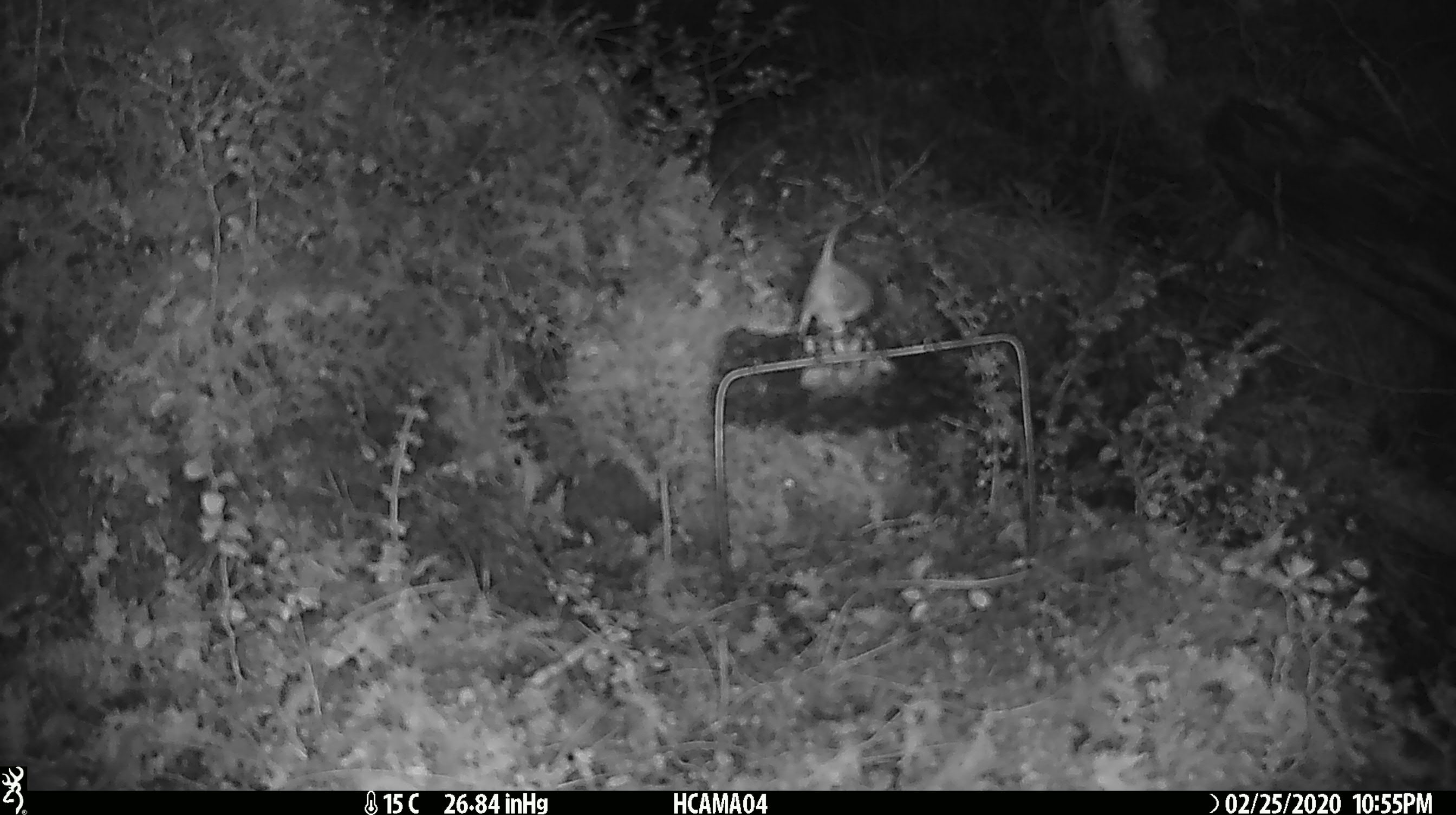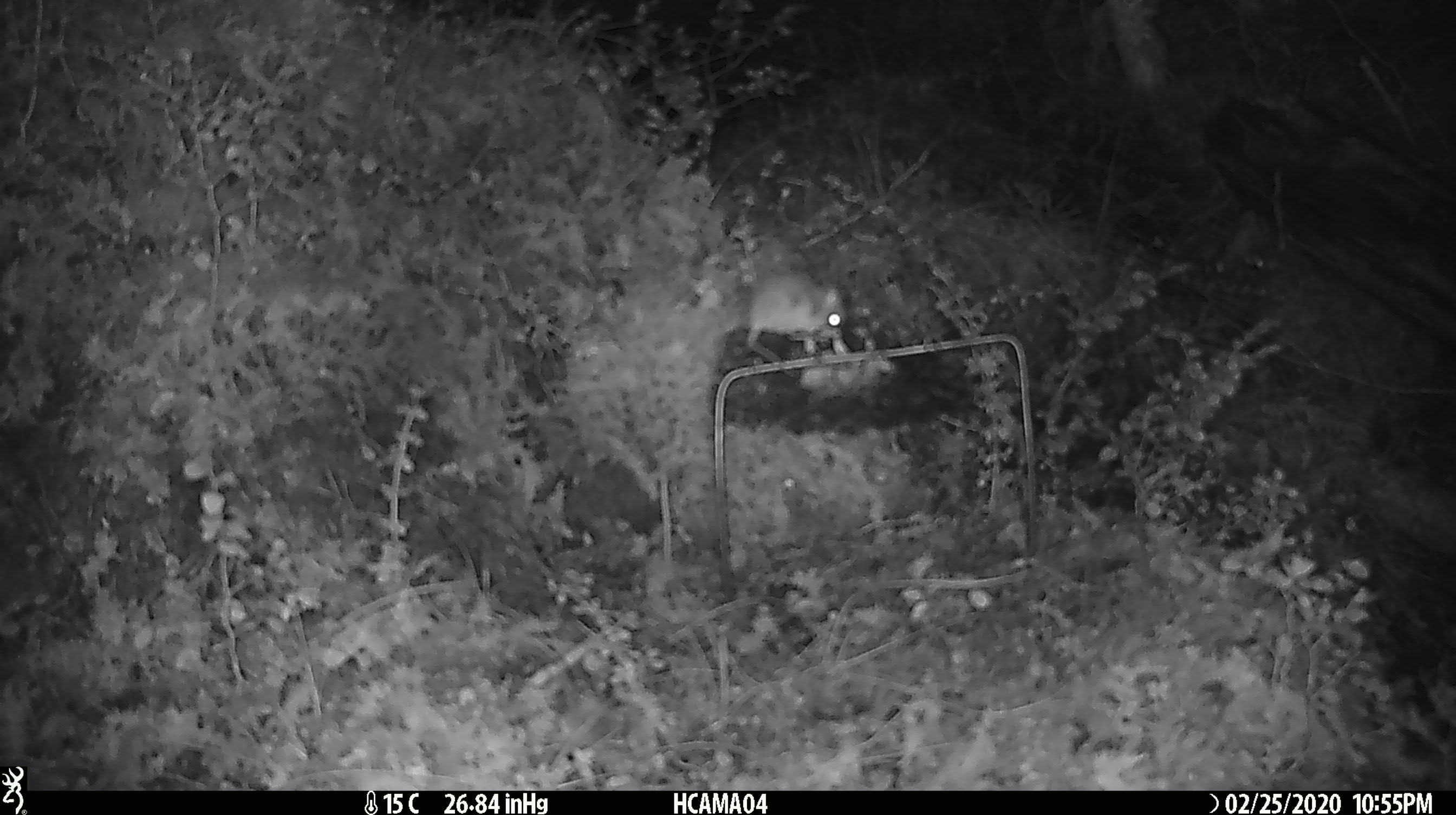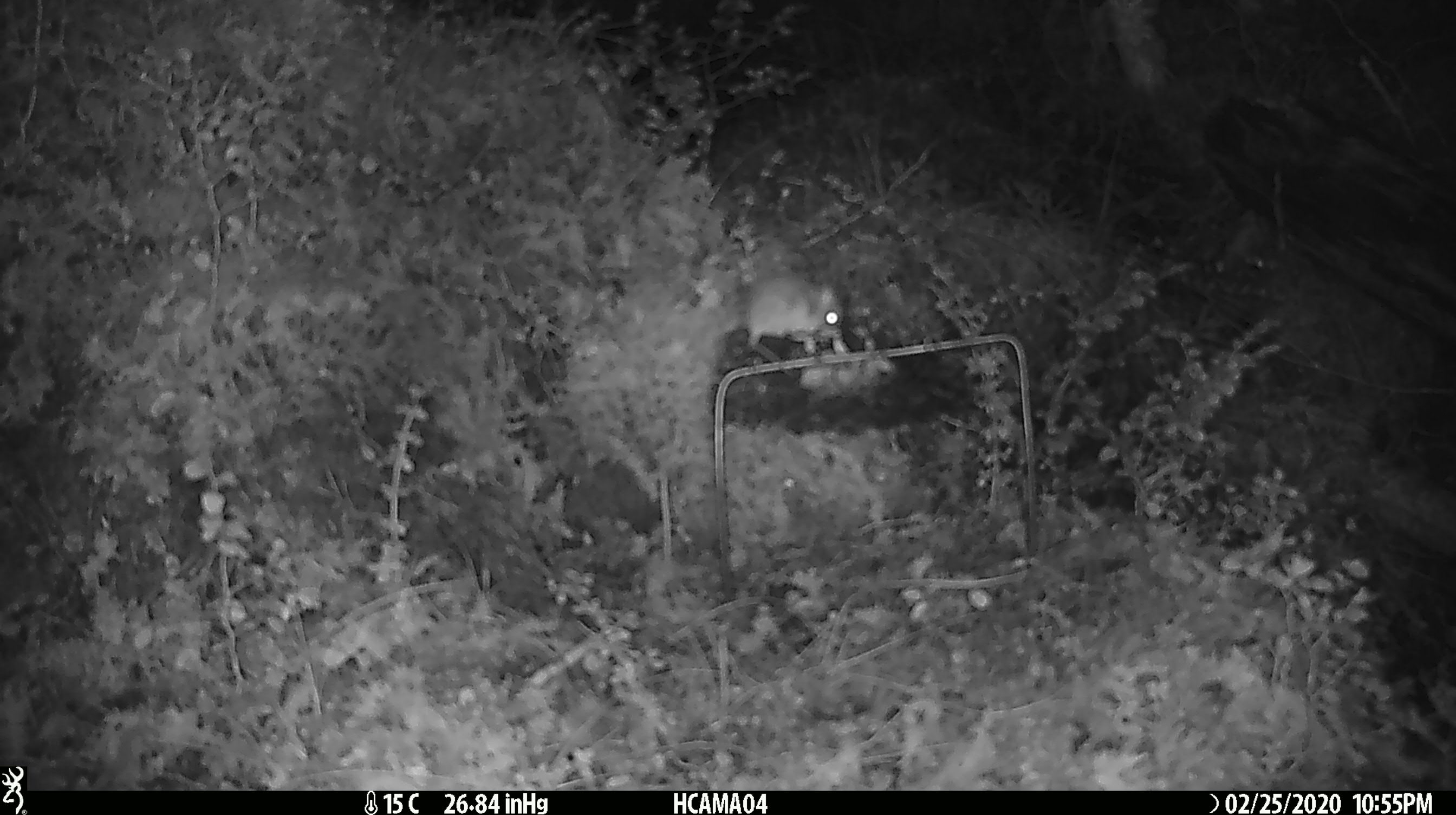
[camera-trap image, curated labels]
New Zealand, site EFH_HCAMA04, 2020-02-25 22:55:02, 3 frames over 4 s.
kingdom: Animalia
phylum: Chordata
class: Mammalia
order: Rodentia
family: Muridae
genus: Mus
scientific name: Mus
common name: mouse